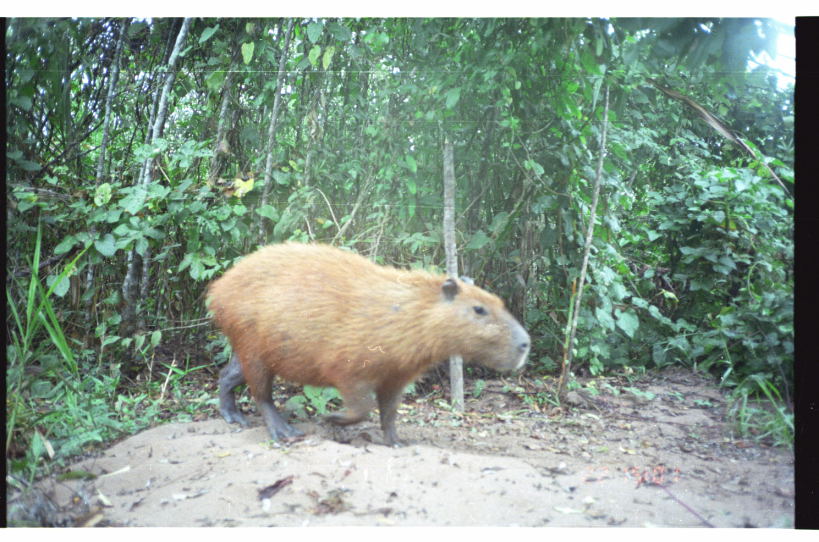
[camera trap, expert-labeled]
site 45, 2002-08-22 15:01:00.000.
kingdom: Animalia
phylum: Chordata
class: Mammalia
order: Rodentia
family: Caviidae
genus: Hydrochoerus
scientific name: Hydrochoerus hydrochaeris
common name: capybara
Hydrochoerus hydrochaeris (capybara).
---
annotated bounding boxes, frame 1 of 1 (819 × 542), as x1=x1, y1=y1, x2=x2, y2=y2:
hydrochoerus hydrochaeris: x1=205, y1=239, x2=531, y2=448